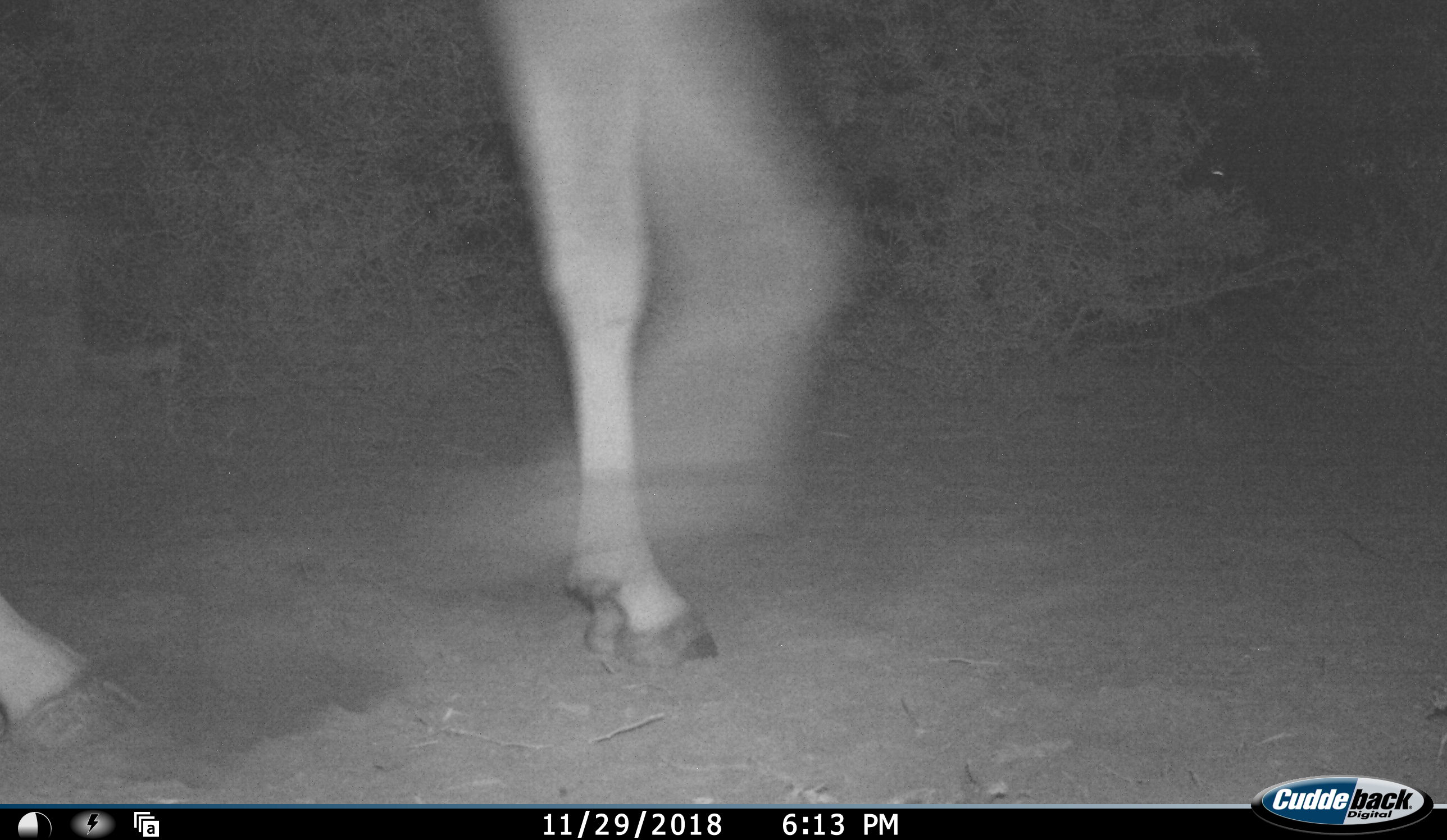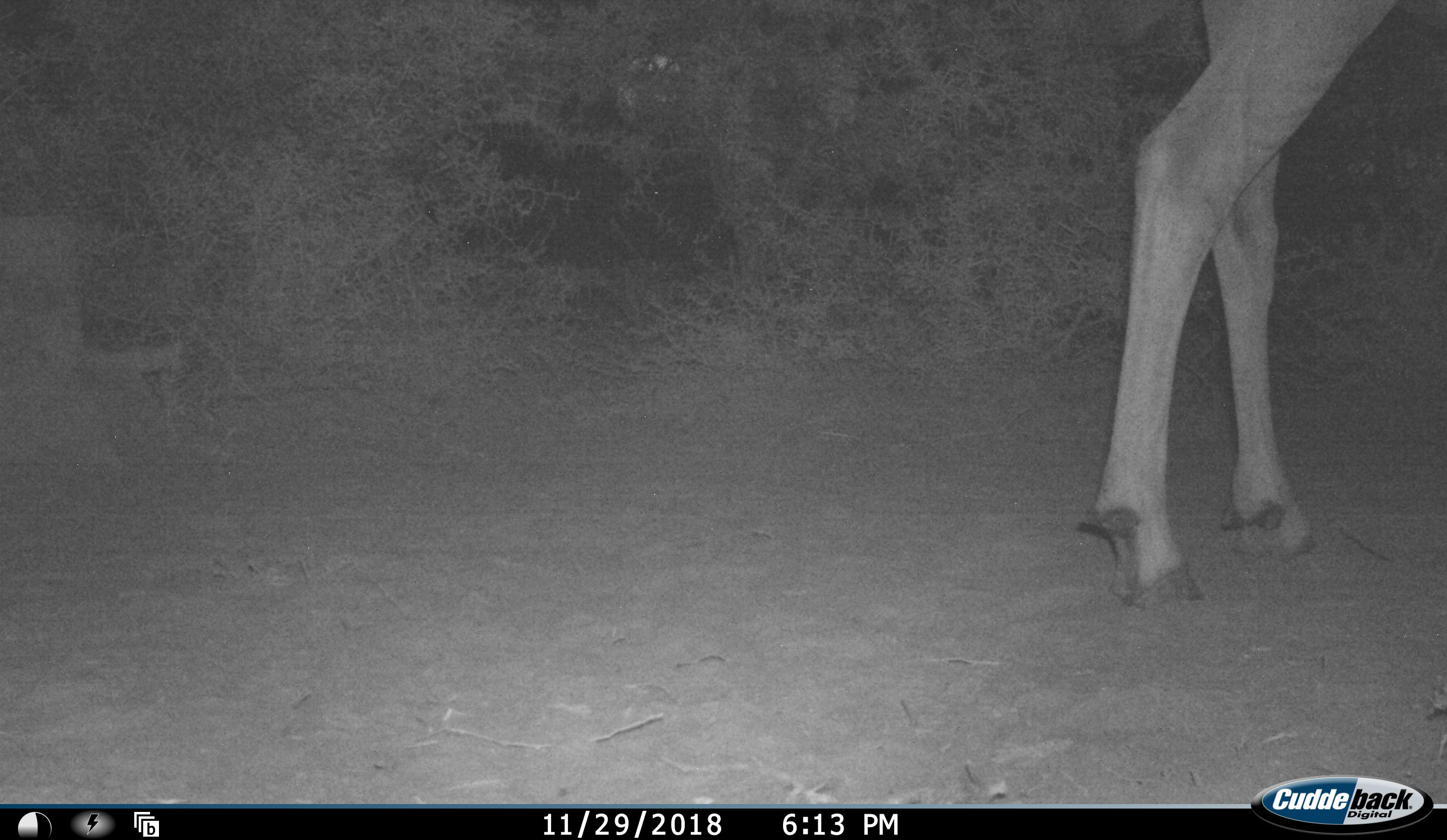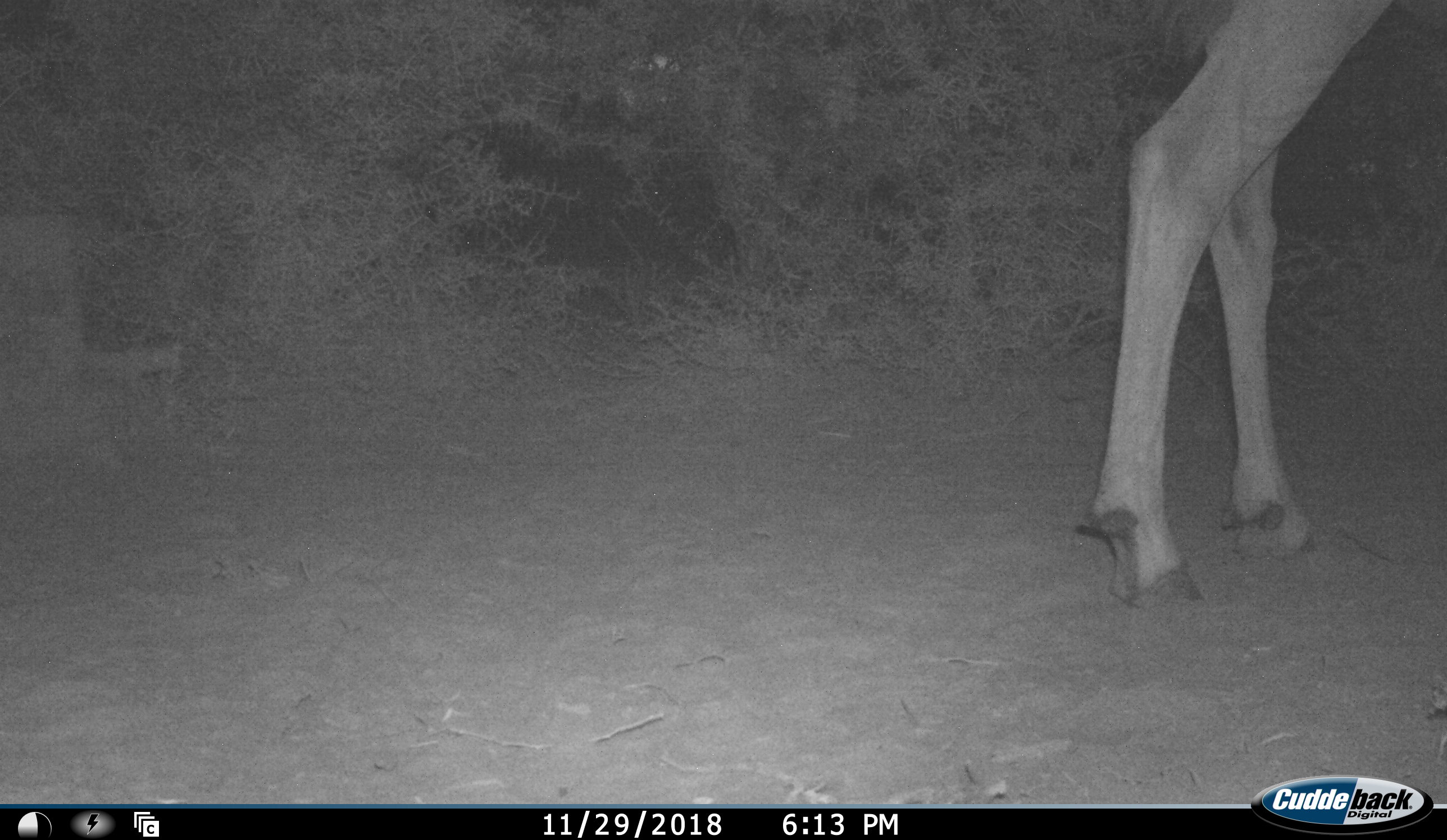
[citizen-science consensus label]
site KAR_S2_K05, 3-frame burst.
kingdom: Animalia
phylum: Chordata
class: Mammalia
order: Artiodactyla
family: Bovidae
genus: Tragelaphus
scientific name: Tragelaphus oryx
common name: eland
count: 1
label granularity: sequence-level